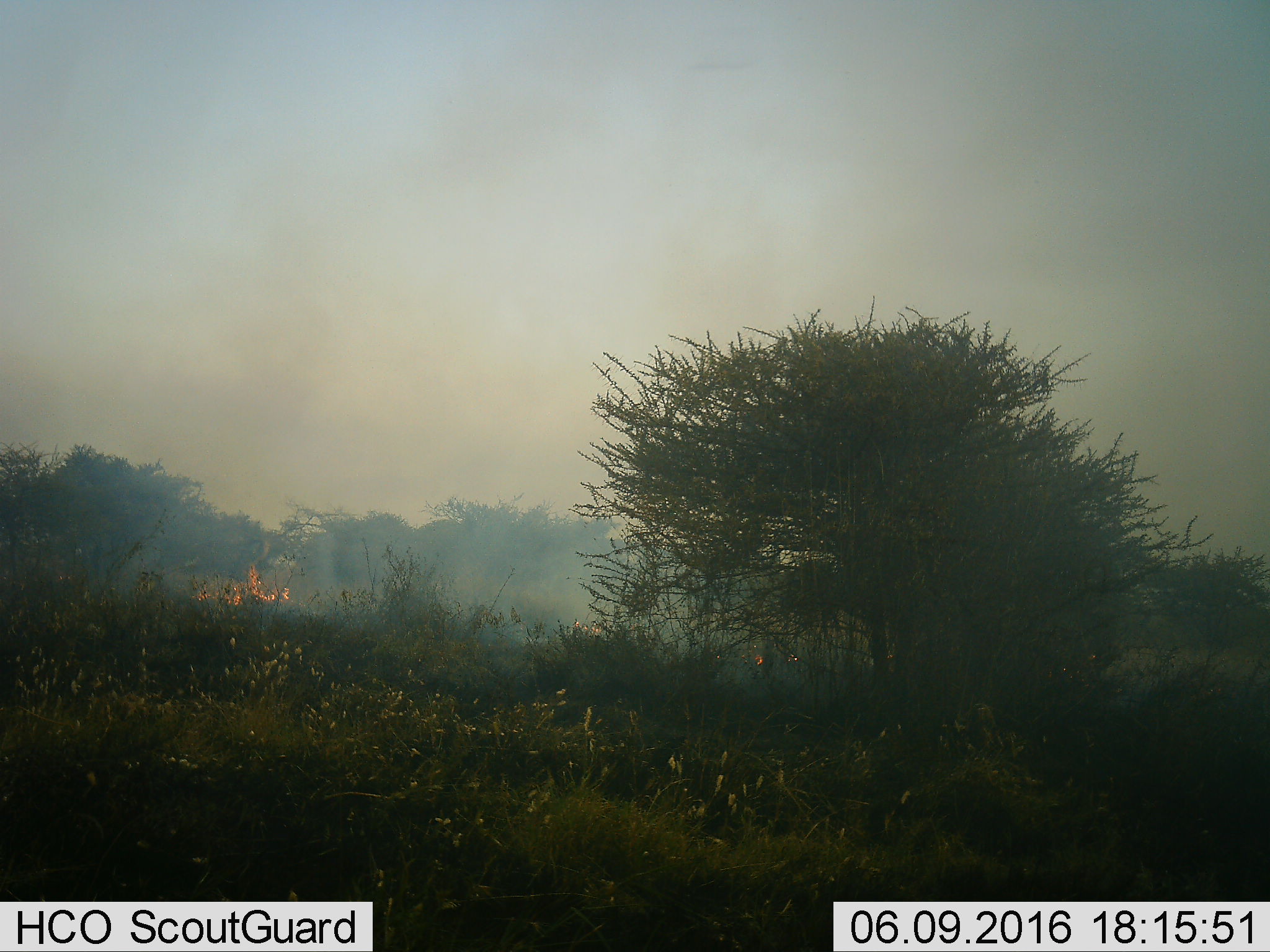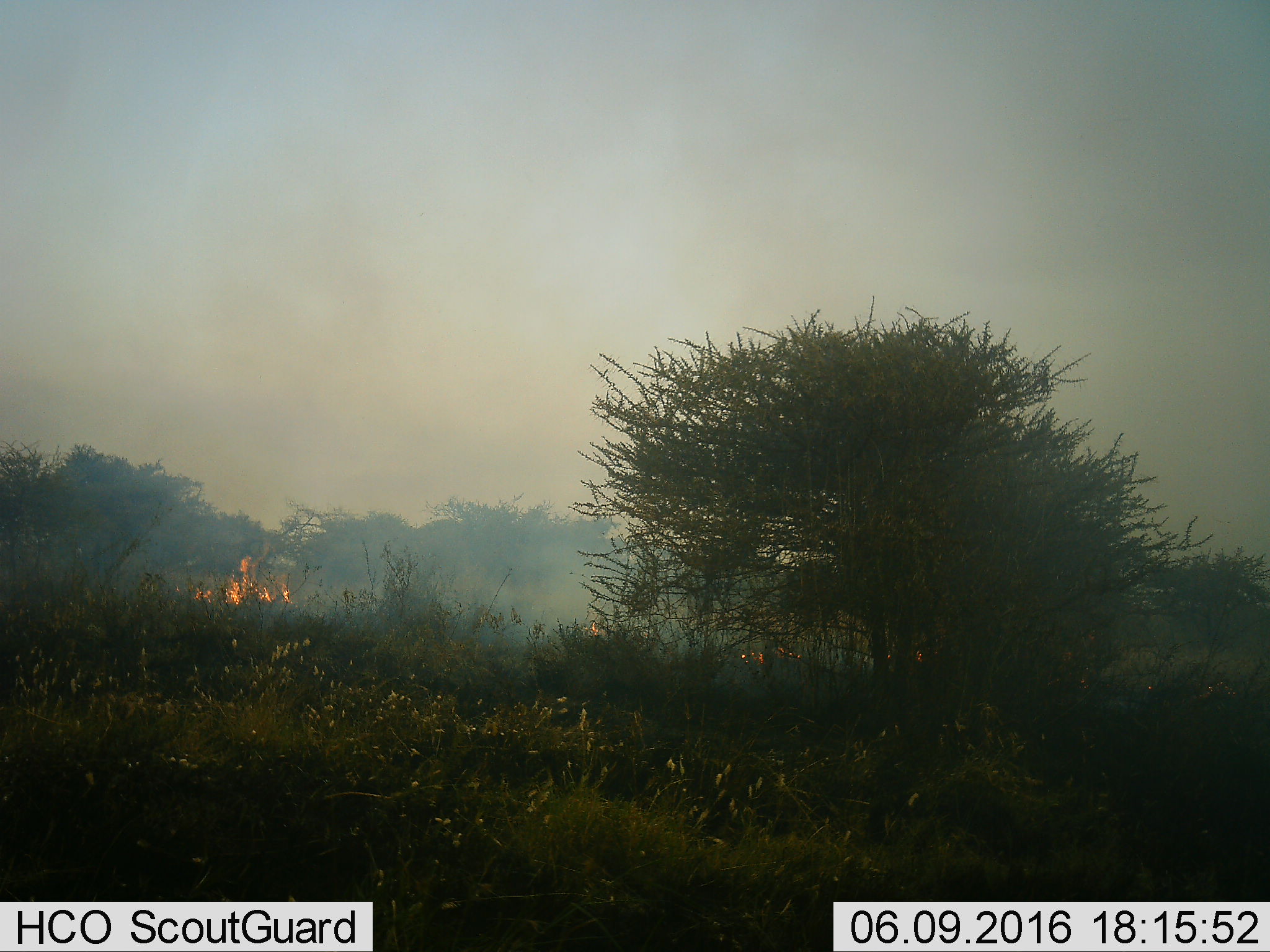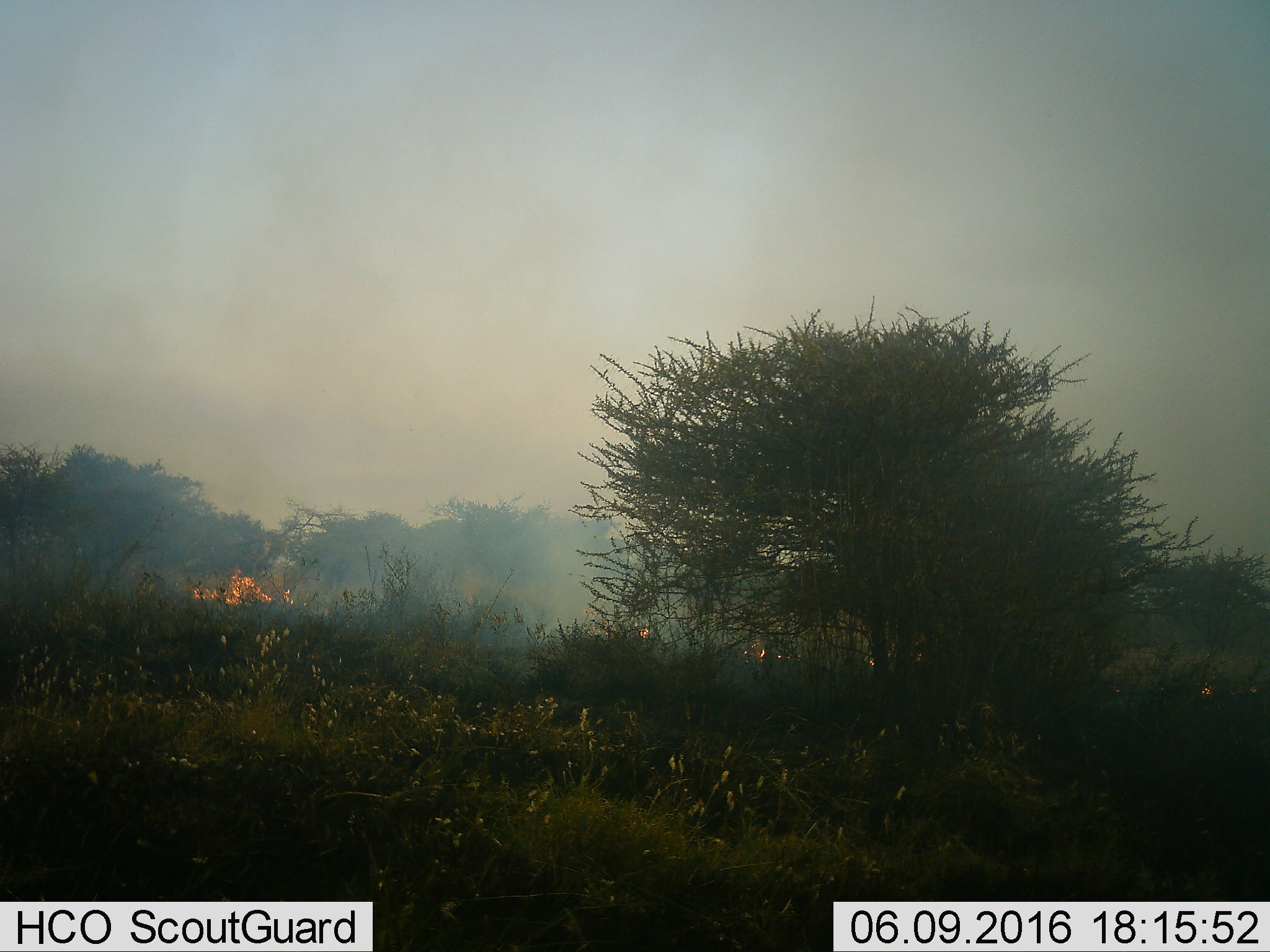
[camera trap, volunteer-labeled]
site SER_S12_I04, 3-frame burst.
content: unidentified animal